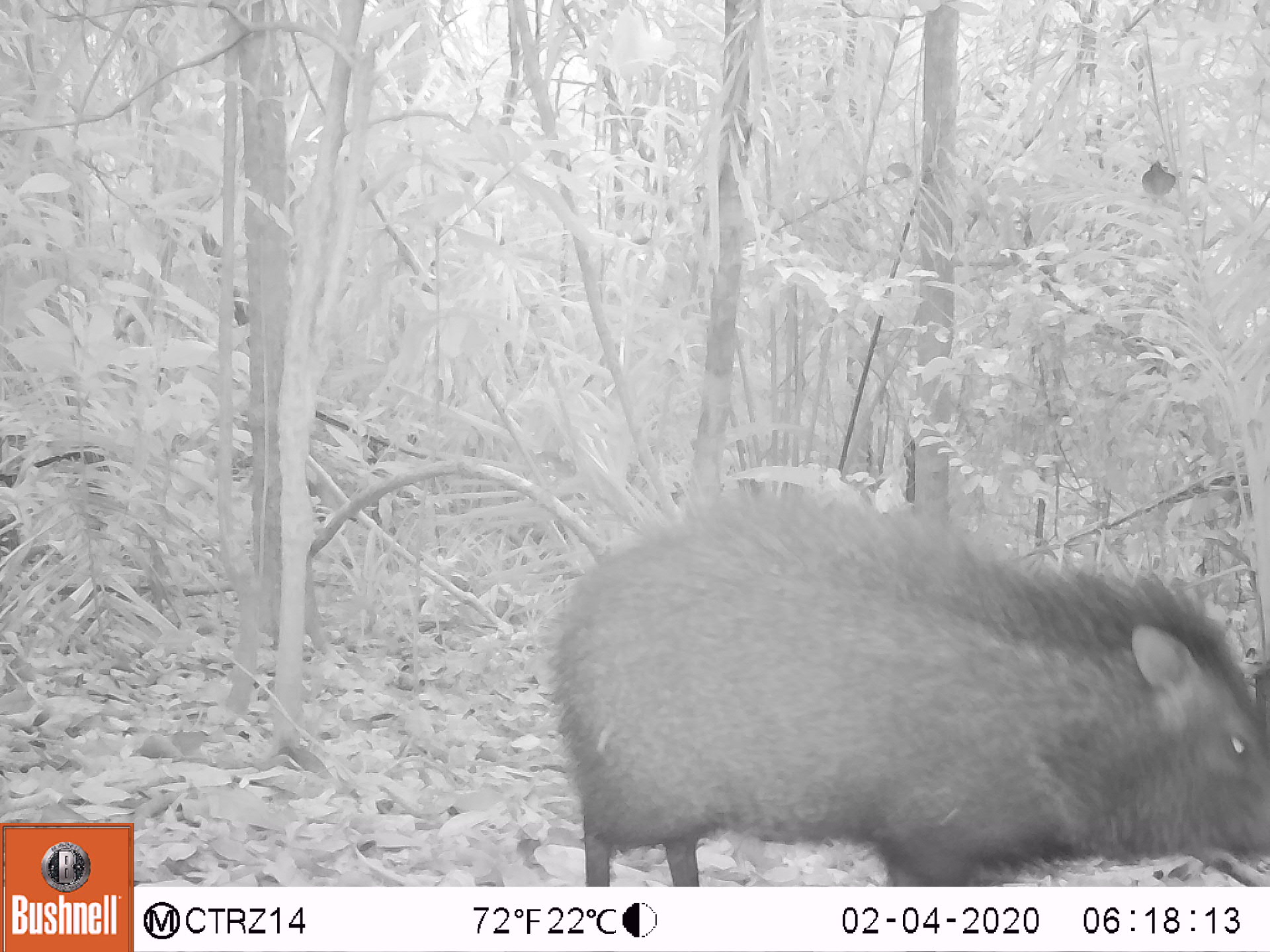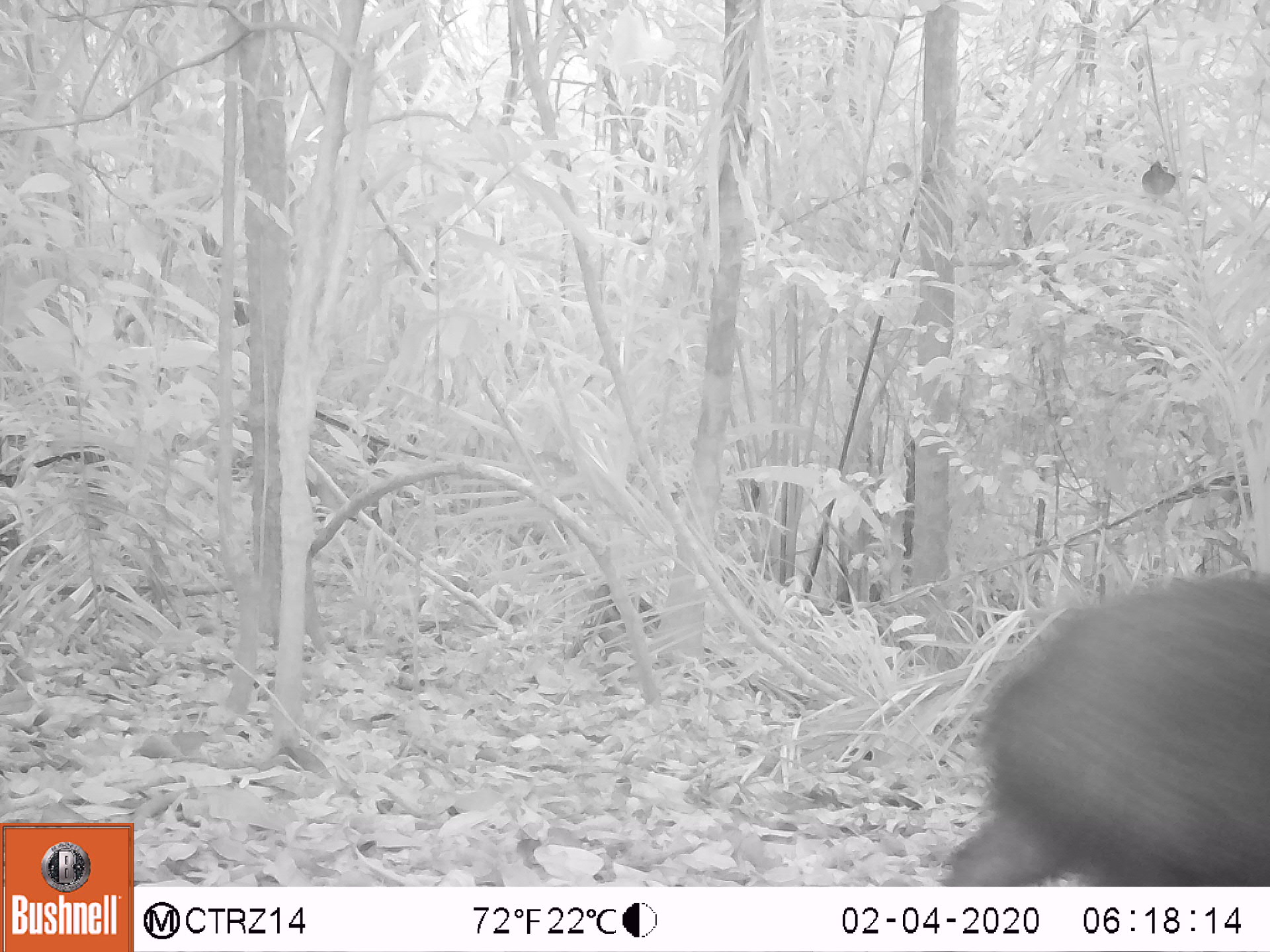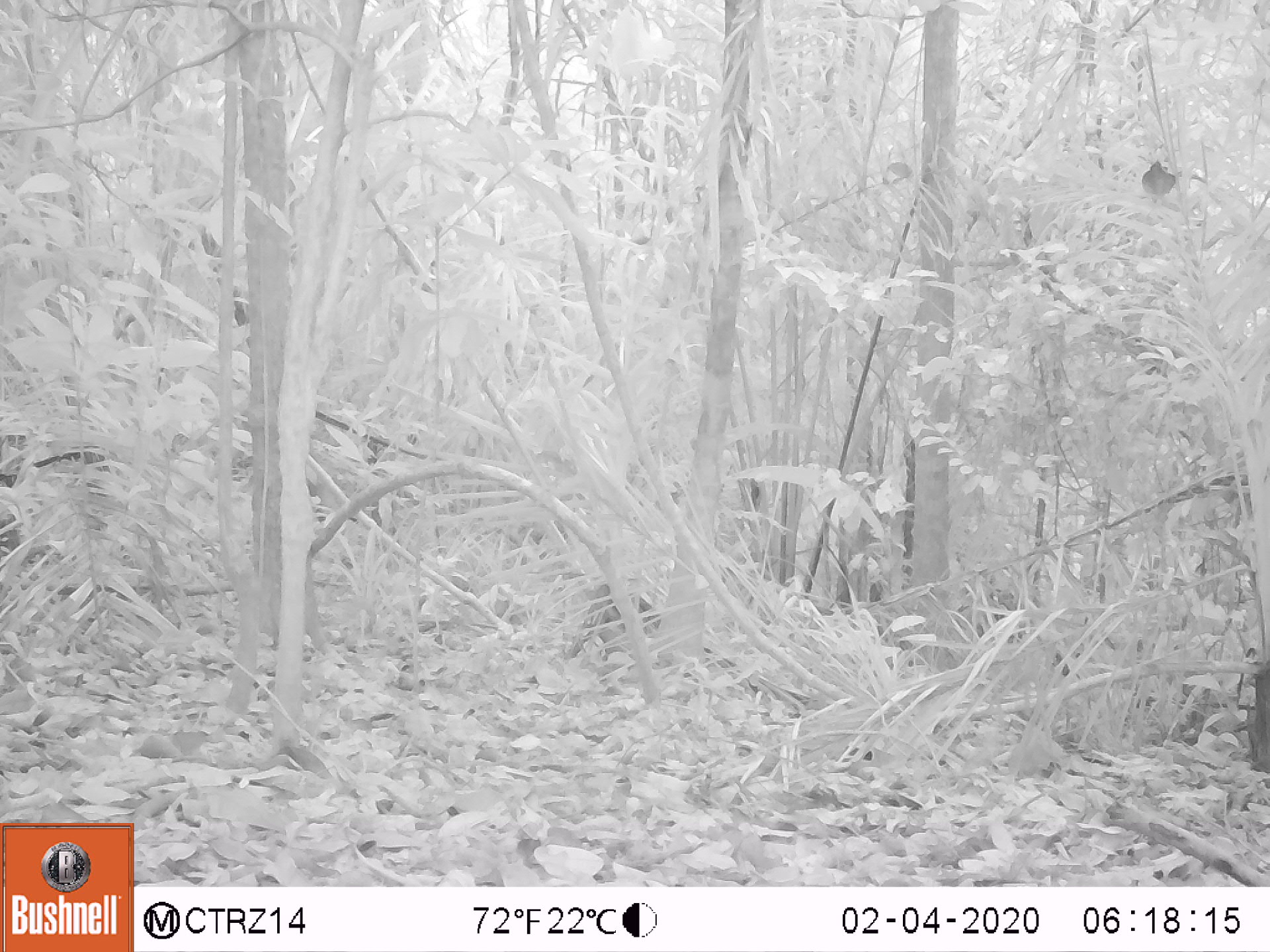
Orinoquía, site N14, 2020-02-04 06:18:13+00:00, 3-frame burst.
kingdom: Animalia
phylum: Chordata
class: Mammalia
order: Artiodactyla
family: Tayassuidae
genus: Pecari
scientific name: Pecari tajacu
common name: collared peccary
Collared peccary (Pecari tajacu).